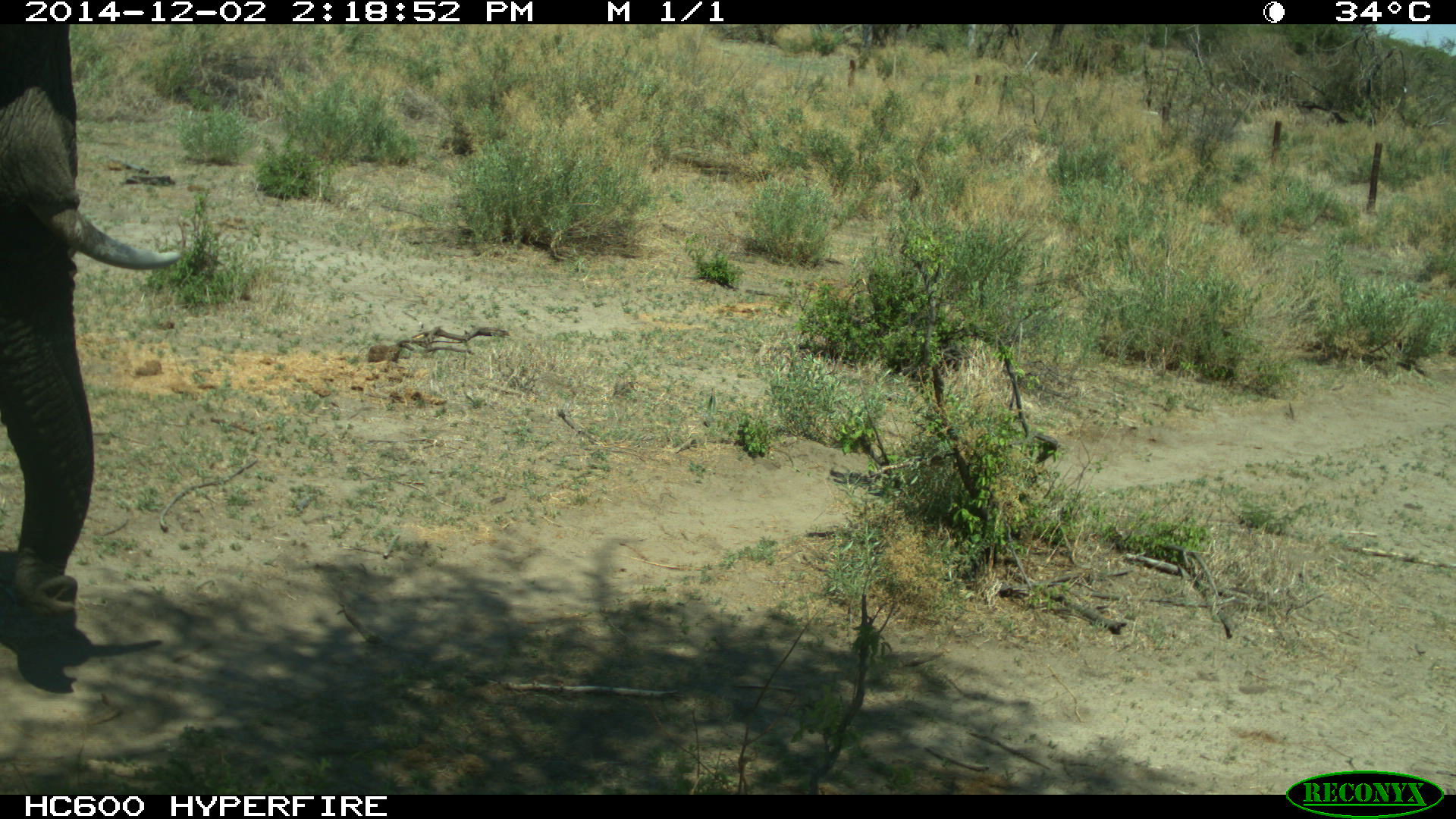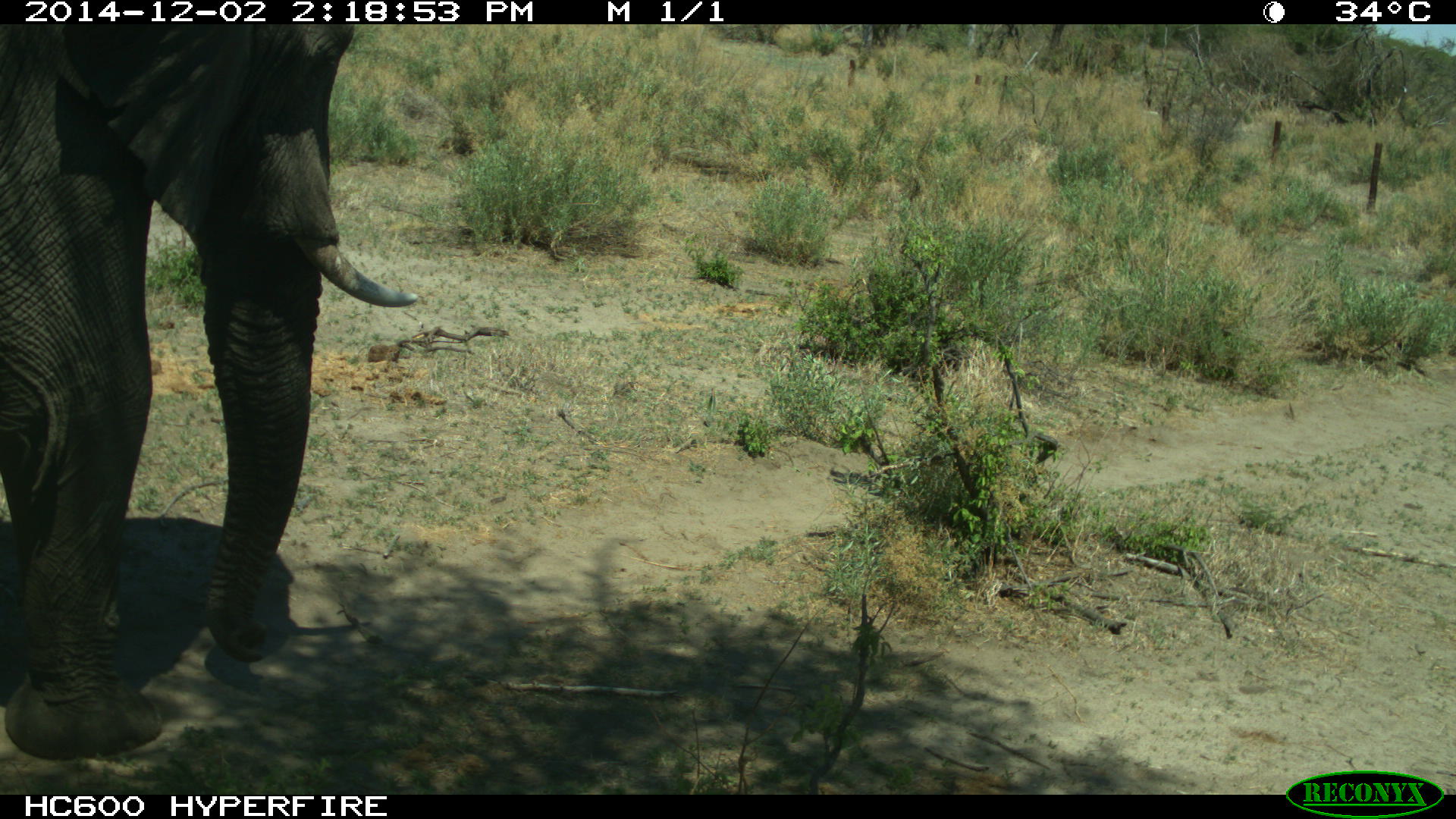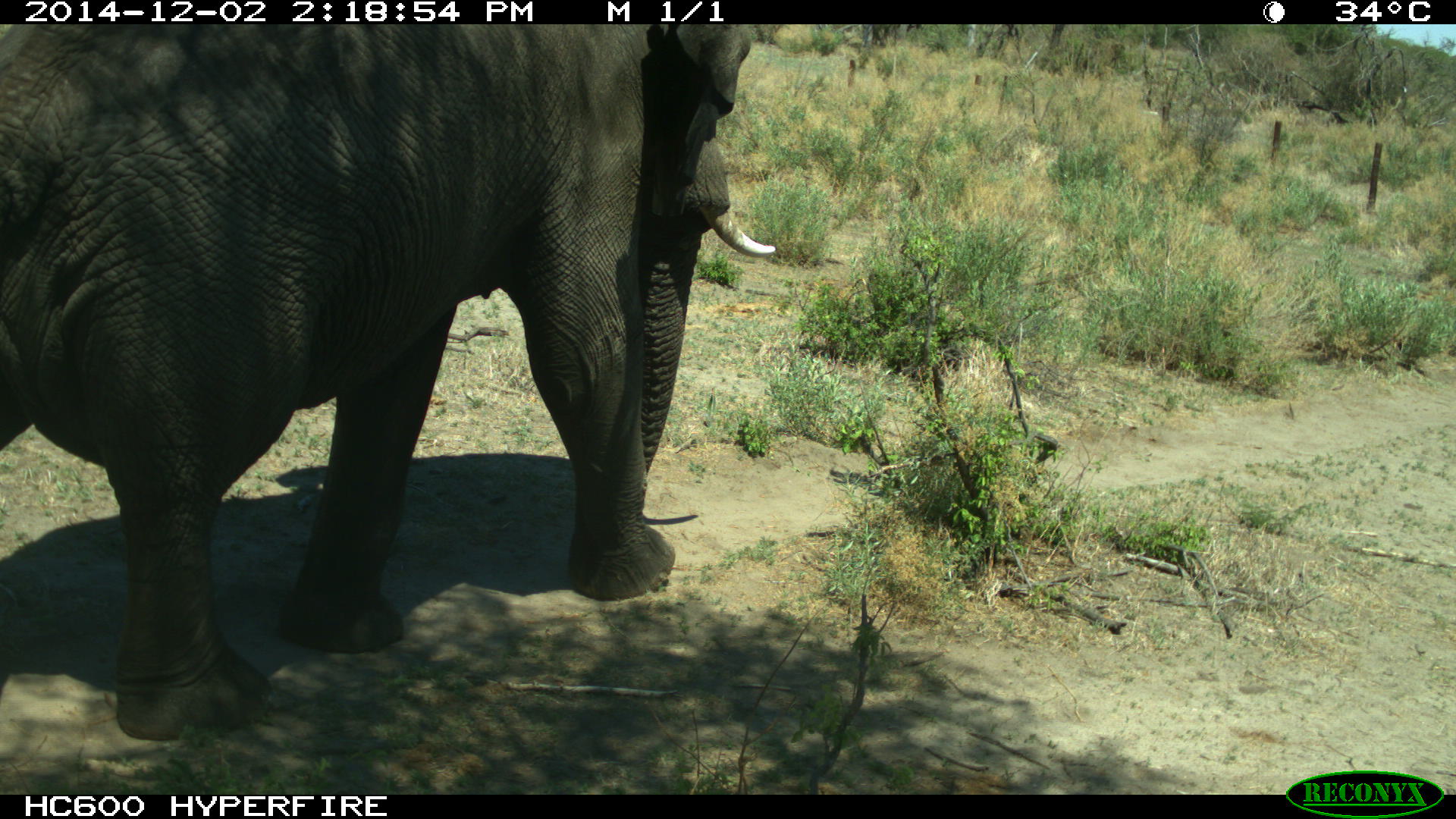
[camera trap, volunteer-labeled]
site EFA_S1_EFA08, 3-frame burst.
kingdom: Animalia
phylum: Chordata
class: Mammalia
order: Proboscidea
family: Elephantidae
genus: Loxodonta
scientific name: Loxodonta africana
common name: african bush elephant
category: elephant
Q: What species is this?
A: Elephant (african bush elephant) (Loxodonta africana).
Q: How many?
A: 1.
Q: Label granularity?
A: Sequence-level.